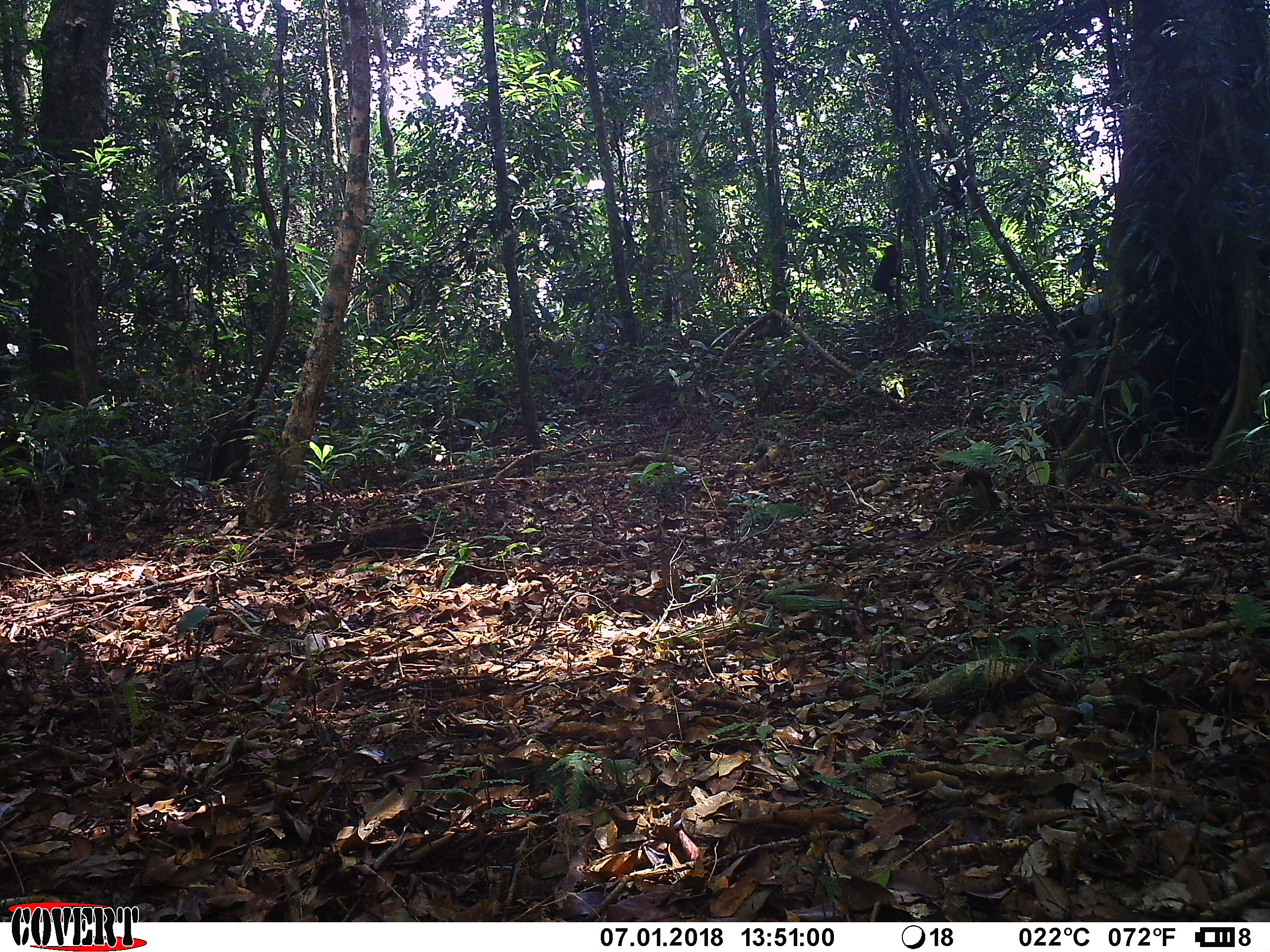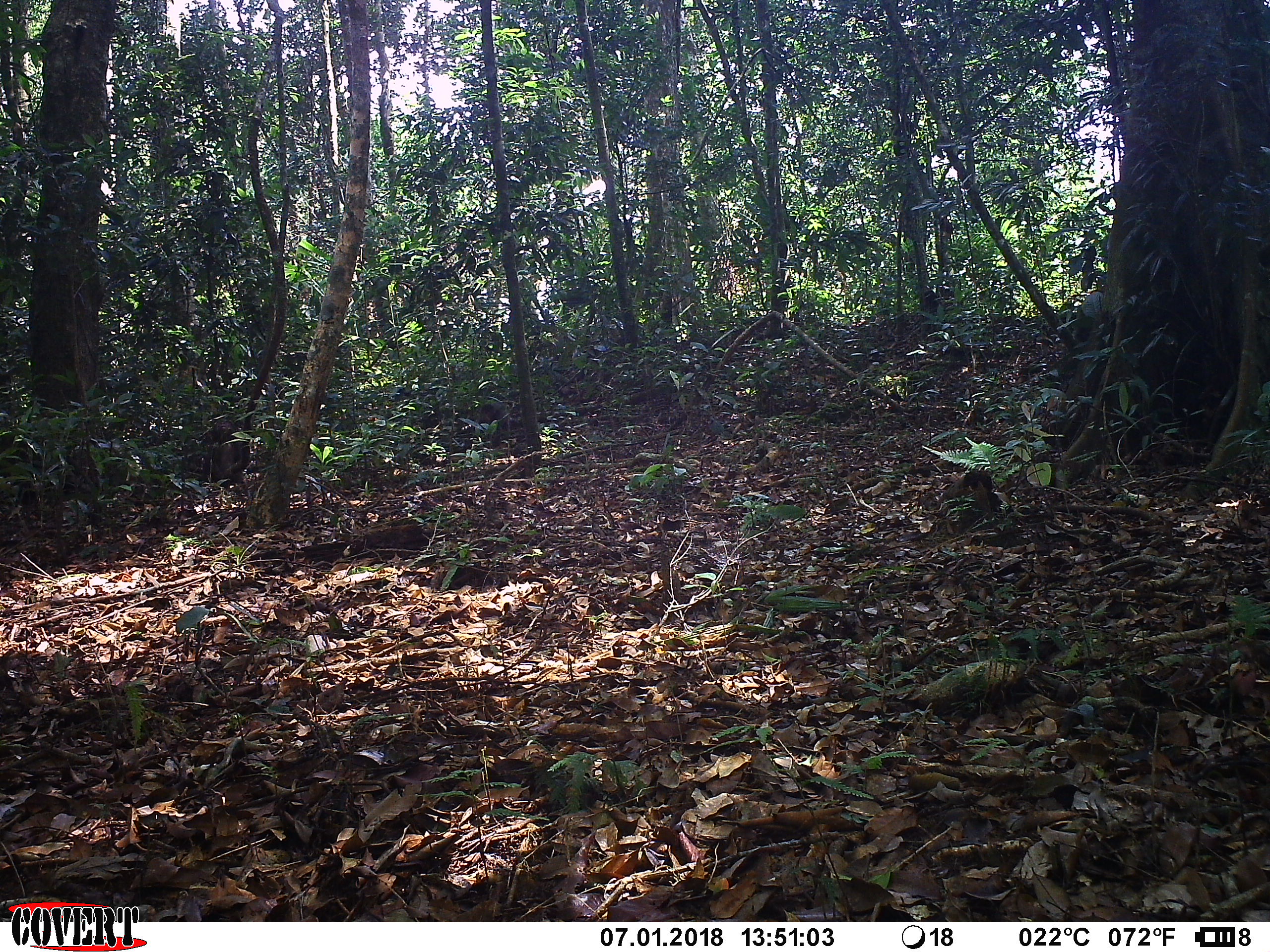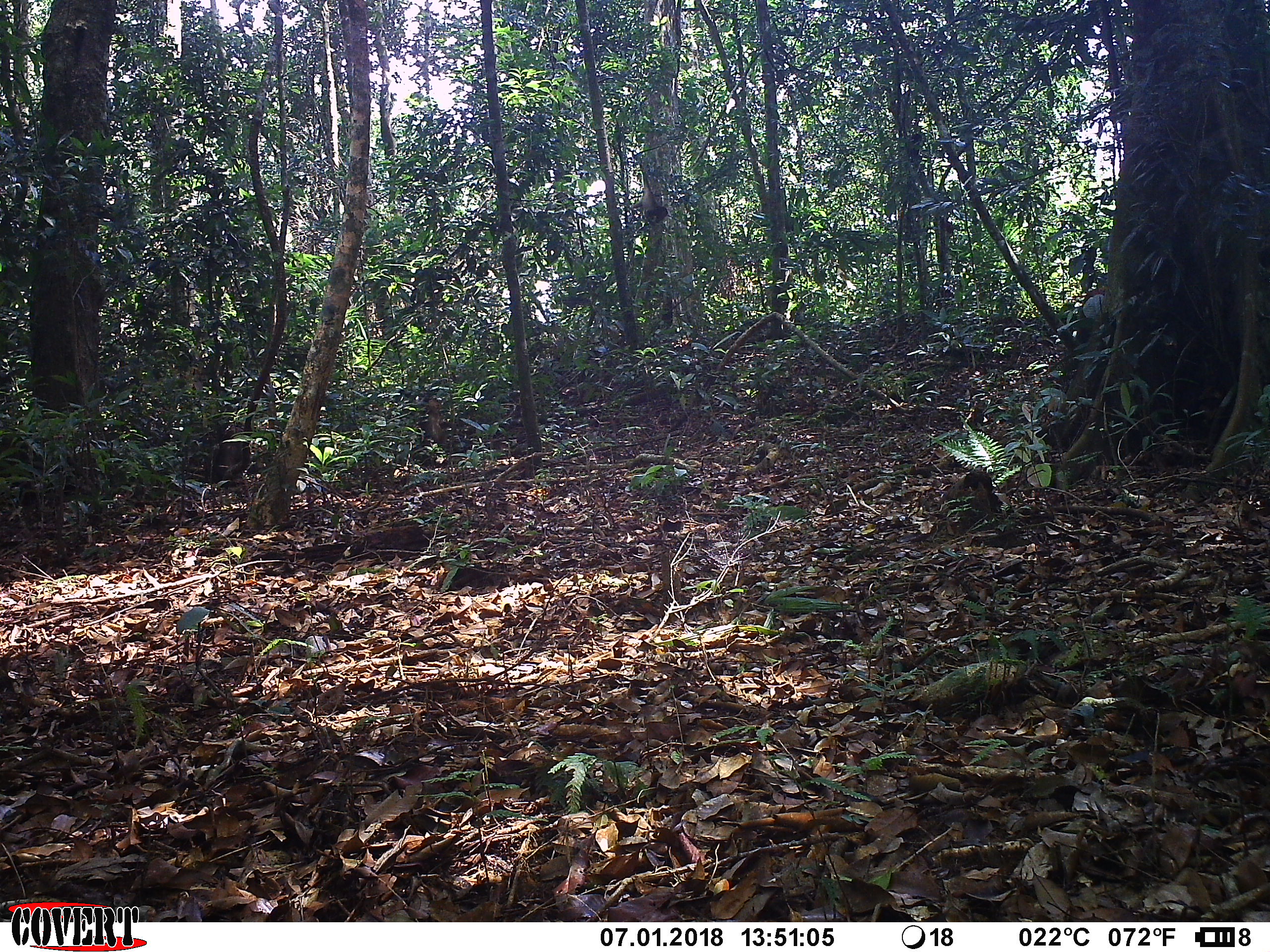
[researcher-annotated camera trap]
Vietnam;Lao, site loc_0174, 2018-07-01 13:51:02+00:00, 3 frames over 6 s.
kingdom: Animalia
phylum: Chordata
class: Mammalia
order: Primates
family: Cercopithecidae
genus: Macaca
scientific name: Macaca arctoides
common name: stump-tailed macaque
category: stump tailed macaque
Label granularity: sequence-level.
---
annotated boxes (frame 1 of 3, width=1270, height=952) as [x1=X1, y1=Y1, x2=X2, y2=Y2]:
stump tailed macaque: [x1=870, y1=244, x2=910, y2=305]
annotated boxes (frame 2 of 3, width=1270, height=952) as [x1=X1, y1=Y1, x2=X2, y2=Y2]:
stump tailed macaque: [x1=196, y1=417, x2=251, y2=487]; [x1=475, y1=400, x2=512, y2=447]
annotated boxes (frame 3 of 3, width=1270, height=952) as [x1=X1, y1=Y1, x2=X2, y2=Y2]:
stump tailed macaque: [x1=190, y1=421, x2=255, y2=499]; [x1=392, y1=376, x2=453, y2=444]; [x1=630, y1=154, x2=668, y2=226]